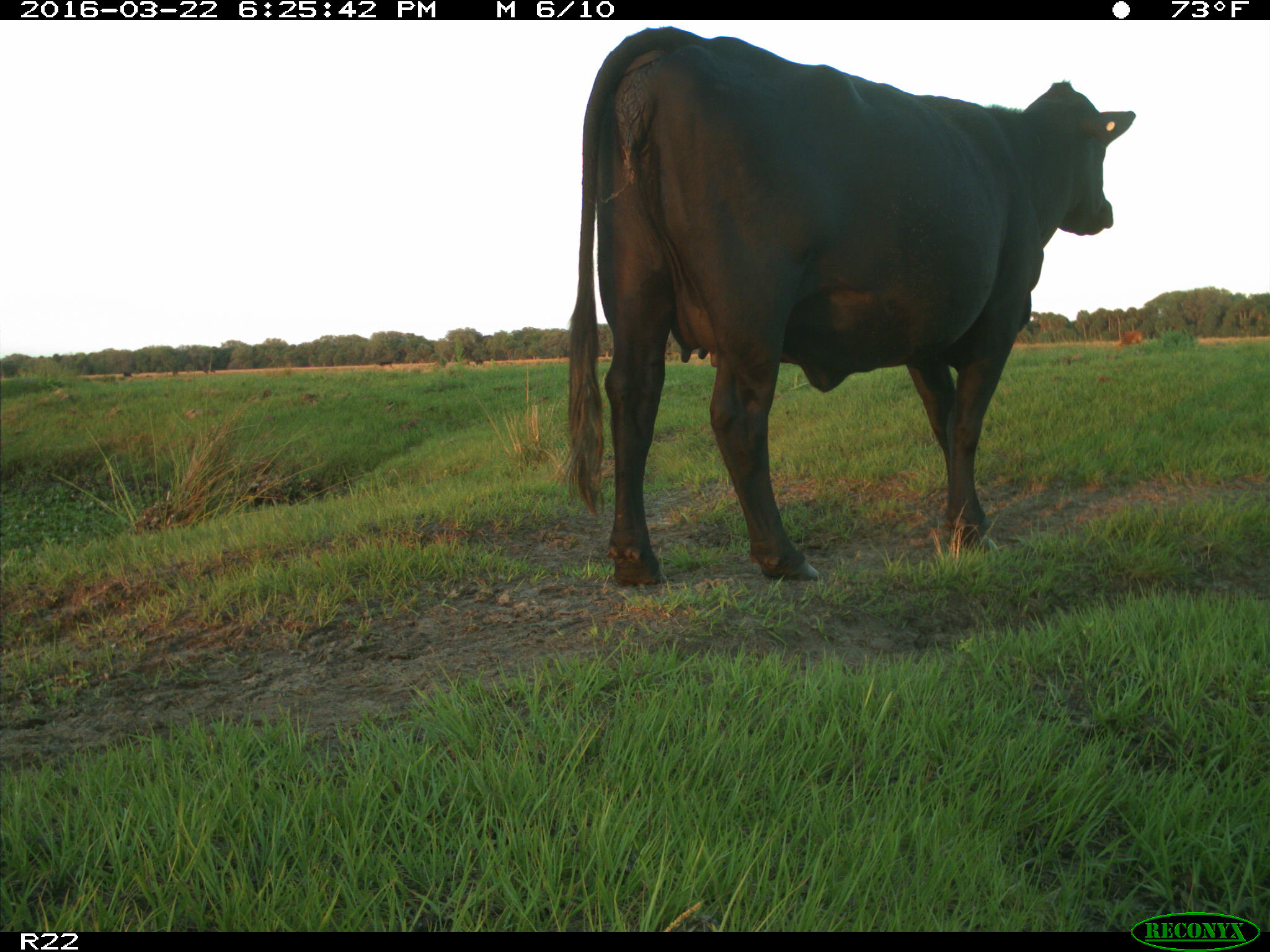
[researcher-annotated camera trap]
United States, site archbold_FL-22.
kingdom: Animalia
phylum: Chordata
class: Mammalia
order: Artiodactyla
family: Bovidae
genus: Bos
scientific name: Bos taurus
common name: domestic cow